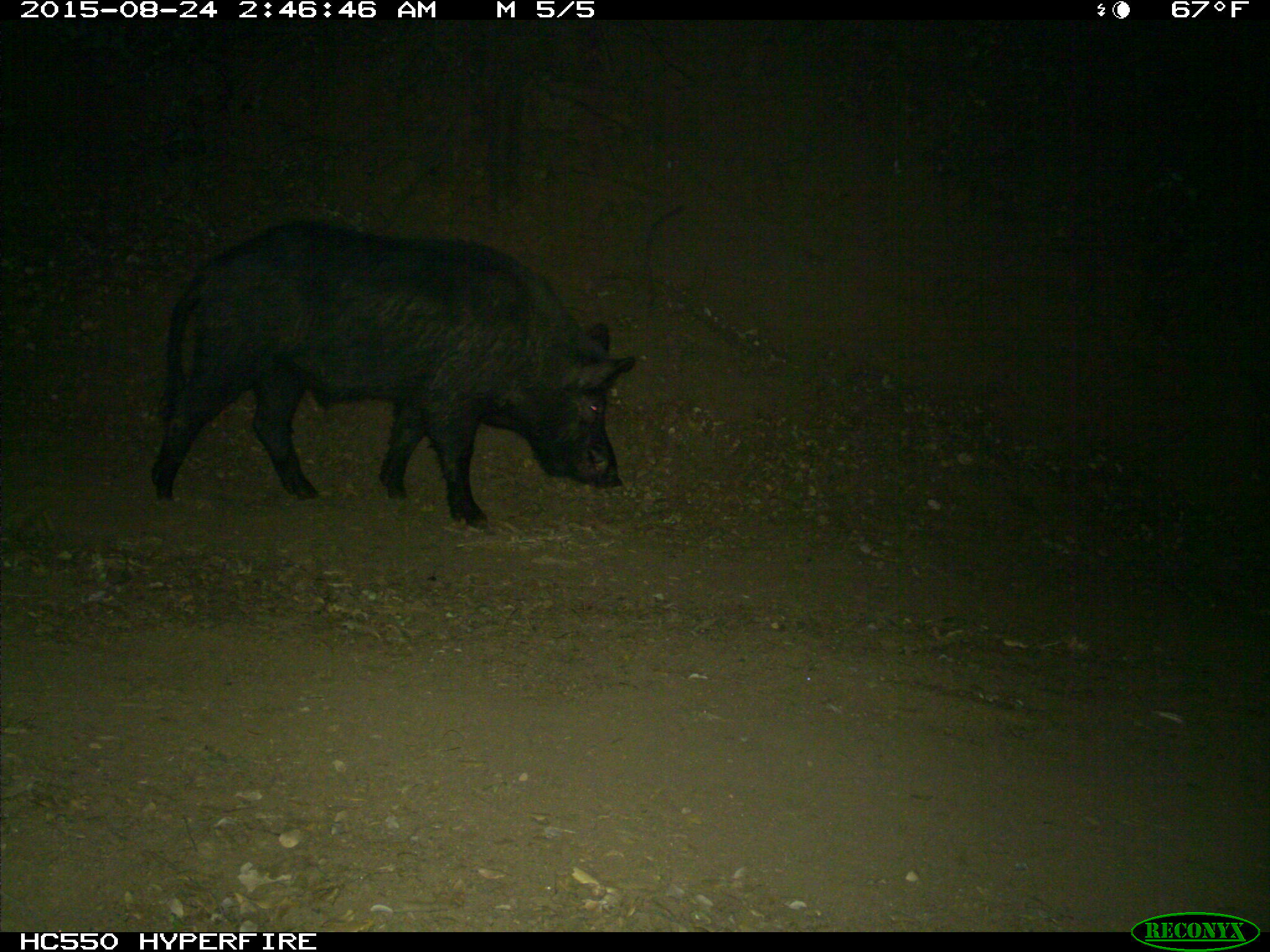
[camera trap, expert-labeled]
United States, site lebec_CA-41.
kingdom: Animalia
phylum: Chordata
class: Mammalia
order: Artiodactyla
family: Suidae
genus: Sus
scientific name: Sus scrofa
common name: wild boar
Sus scrofa (wild boar).